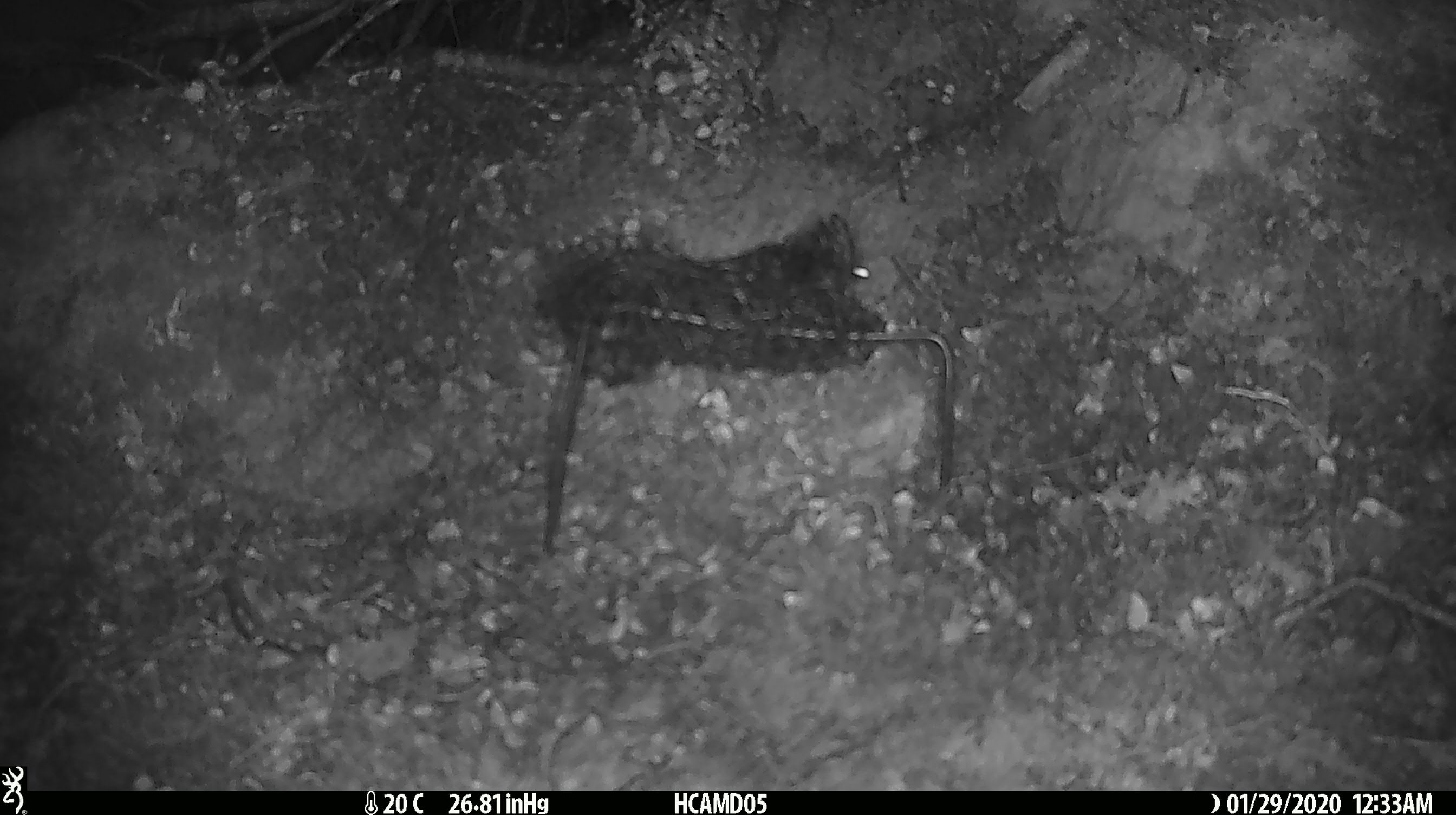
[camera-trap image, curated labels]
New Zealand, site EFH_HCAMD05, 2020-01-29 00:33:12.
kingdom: Animalia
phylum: Chordata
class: Mammalia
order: Rodentia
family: Muridae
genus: Mus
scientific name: Mus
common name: mouse